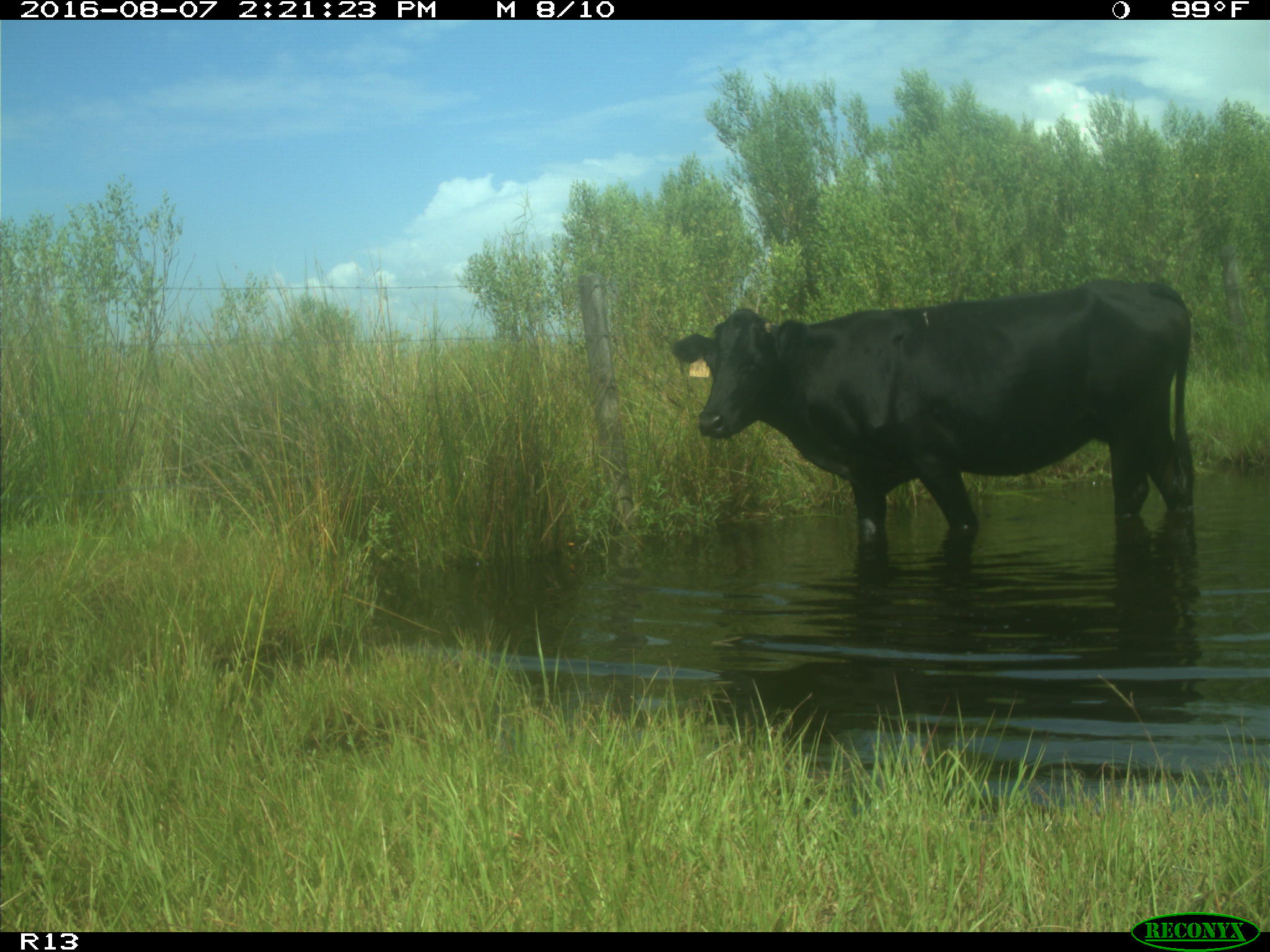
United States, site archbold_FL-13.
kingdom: Animalia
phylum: Chordata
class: Mammalia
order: Artiodactyla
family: Bovidae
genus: Bos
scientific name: Bos taurus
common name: domestic cow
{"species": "Bos taurus (domestic cow)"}